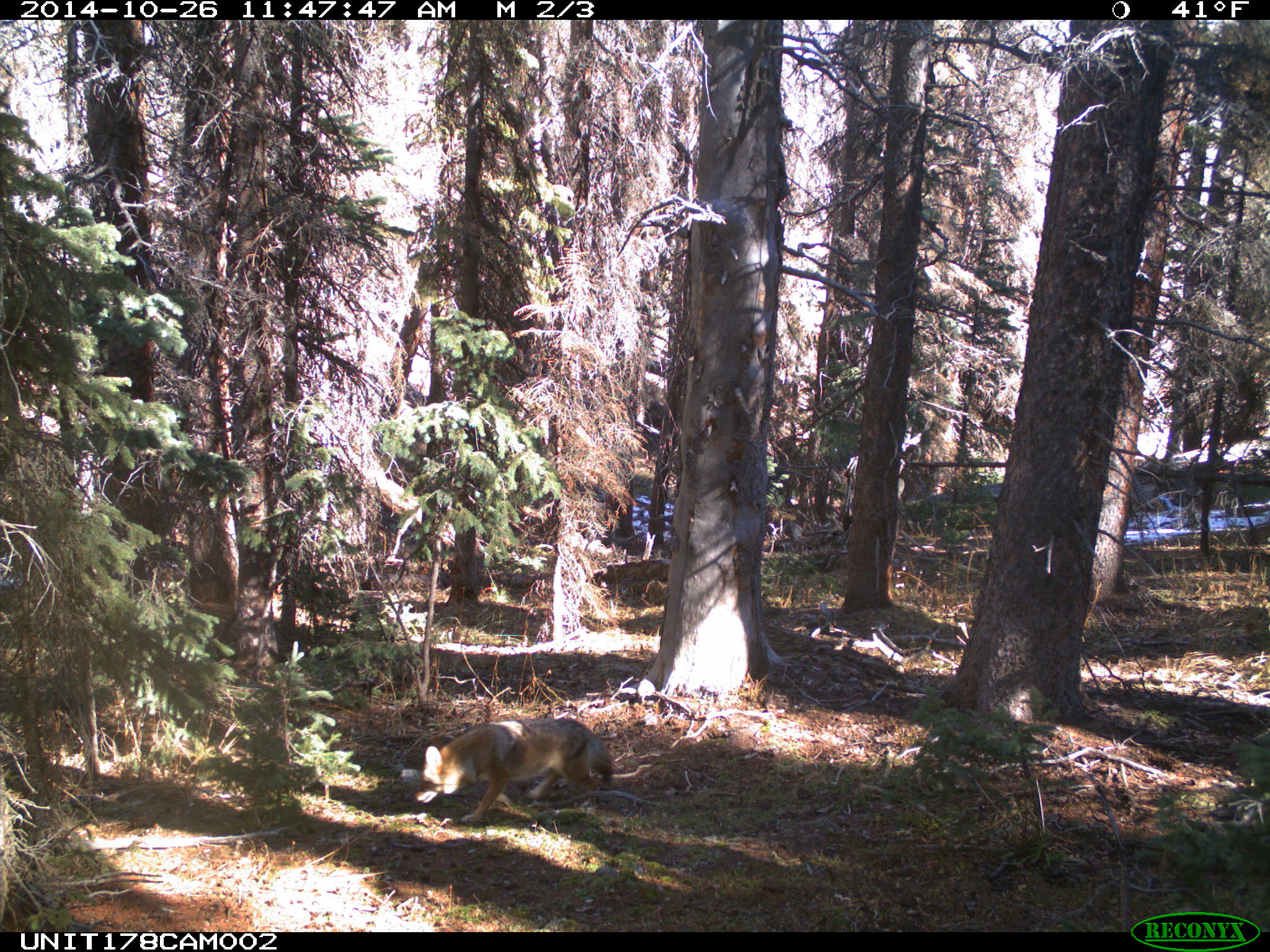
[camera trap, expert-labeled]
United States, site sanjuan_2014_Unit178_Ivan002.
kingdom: Animalia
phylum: Chordata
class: Mammalia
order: Carnivora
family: Canidae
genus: Canis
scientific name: Canis latrans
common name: coyote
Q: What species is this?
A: Canis latrans (coyote).